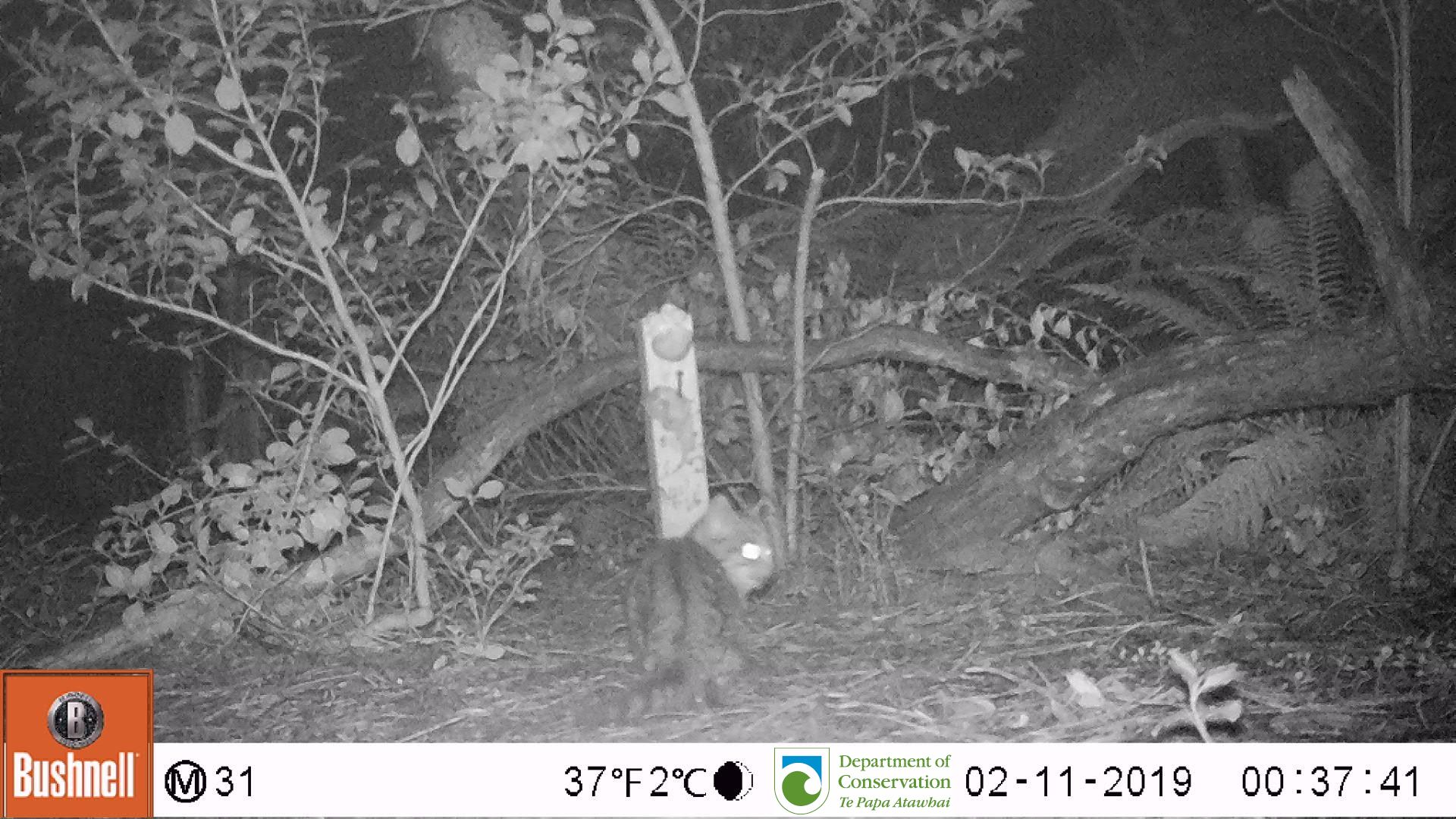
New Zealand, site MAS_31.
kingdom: Animalia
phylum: Chordata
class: Mammalia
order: Carnivora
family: Felidae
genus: Felis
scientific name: Felis catus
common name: domestic cat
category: cat